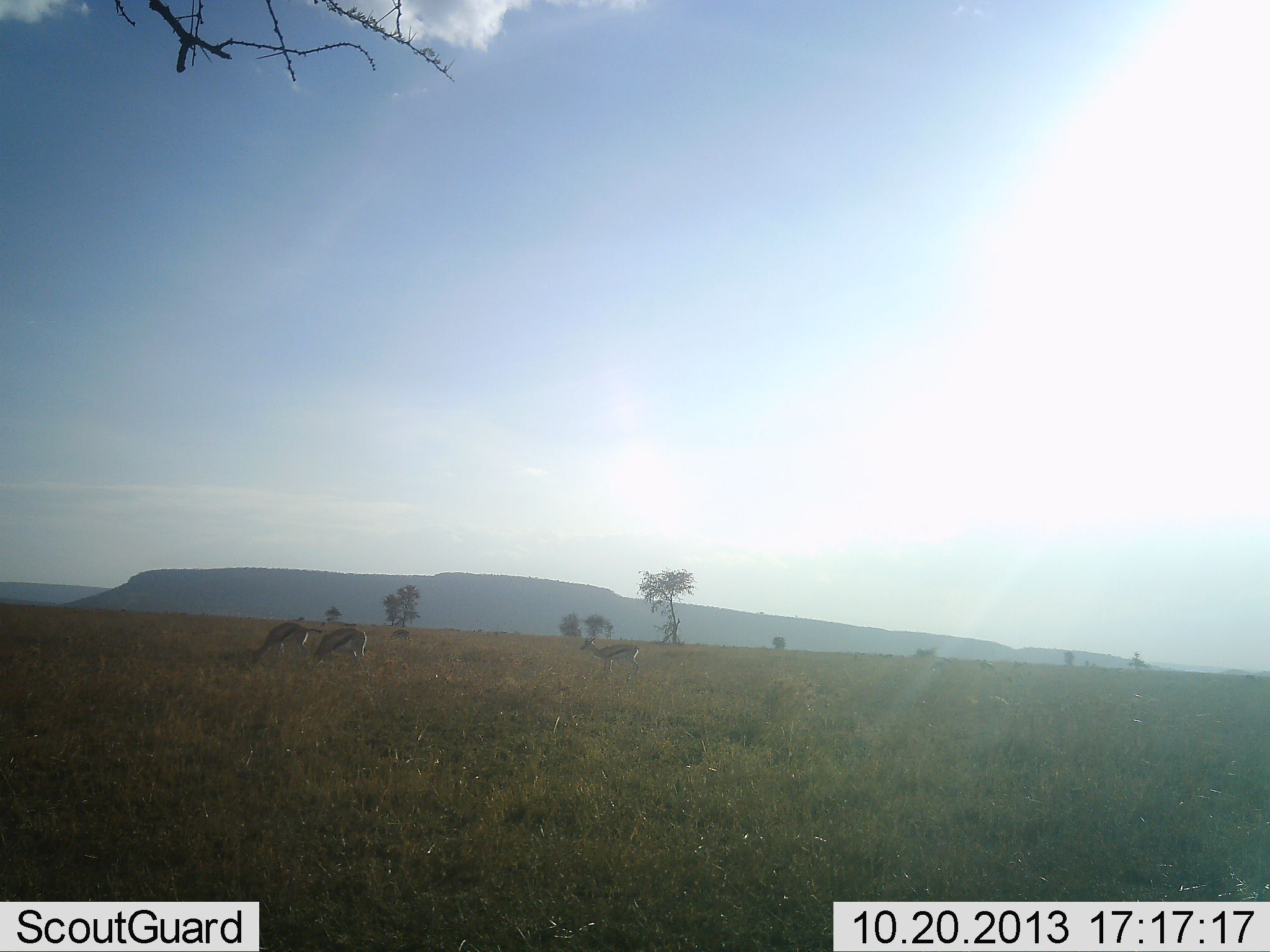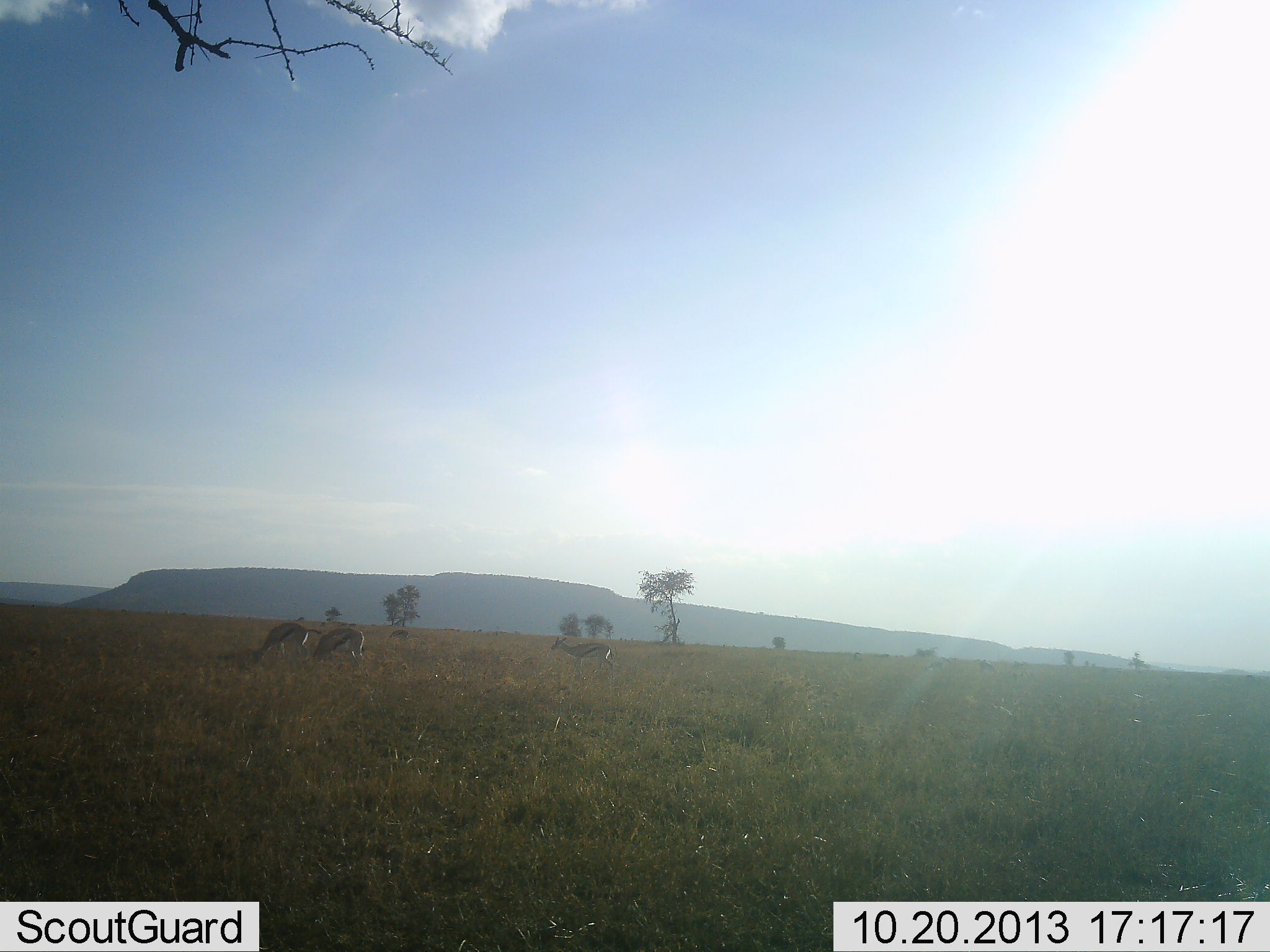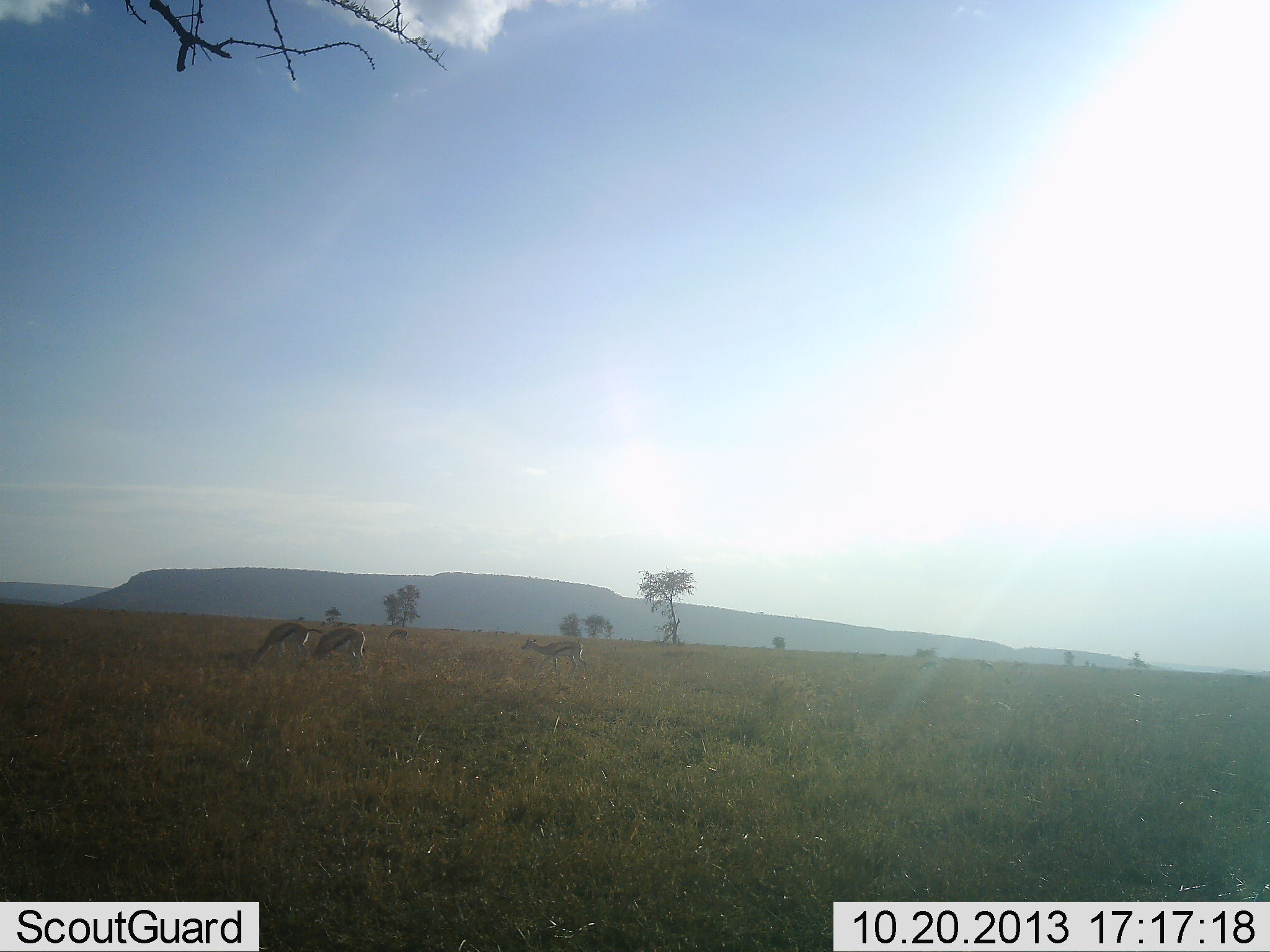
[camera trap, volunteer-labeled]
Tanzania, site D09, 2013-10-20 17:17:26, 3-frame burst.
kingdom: Animalia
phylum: Chordata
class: Mammalia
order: Artiodactyla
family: Bovidae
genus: Eudorcas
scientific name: Eudorcas thomsonii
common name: thomson's gazelle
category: gazellethomsons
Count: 3.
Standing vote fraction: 50%.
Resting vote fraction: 0%.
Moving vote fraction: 60%.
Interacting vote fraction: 0%.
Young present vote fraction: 0%.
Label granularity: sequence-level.